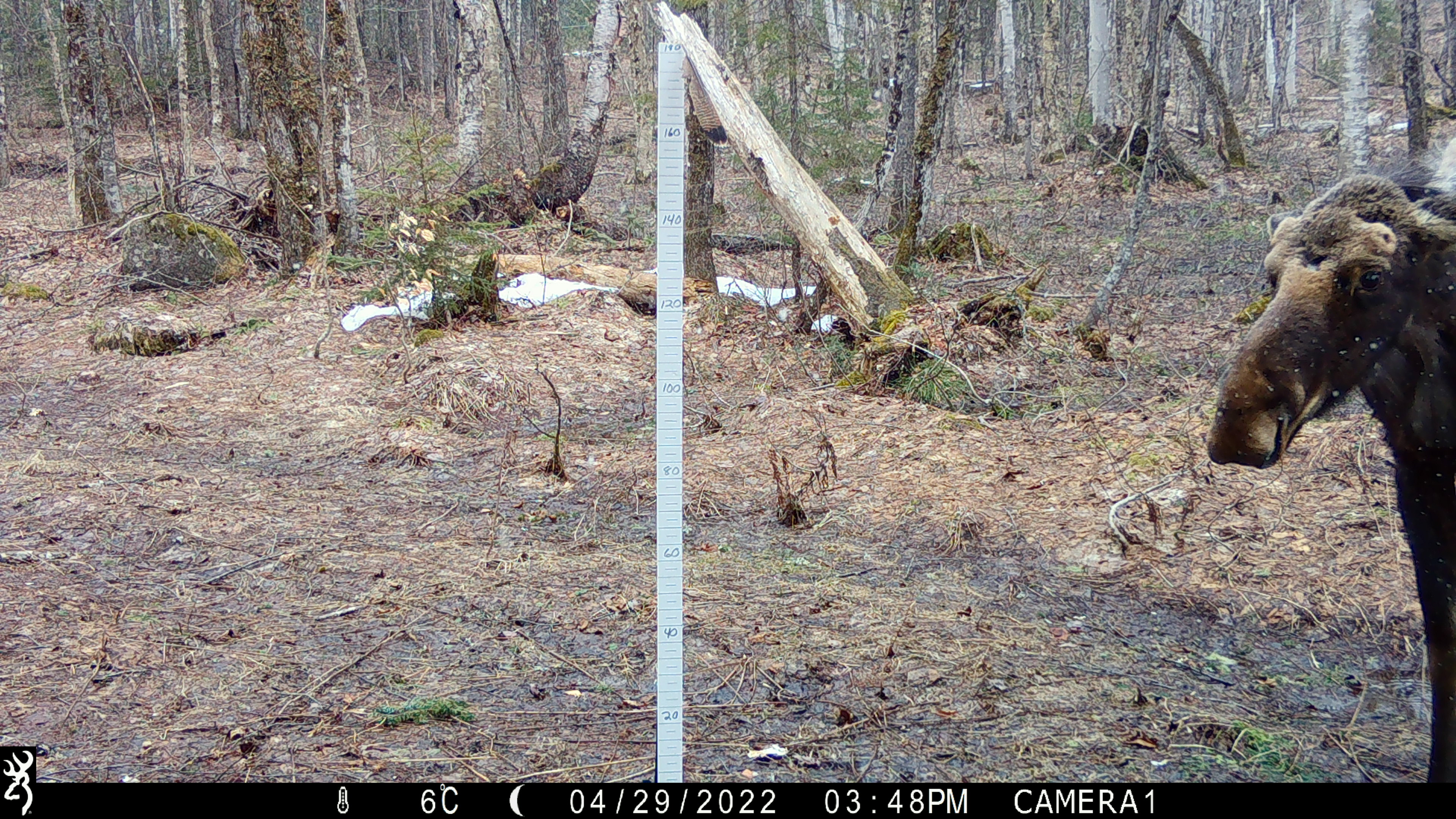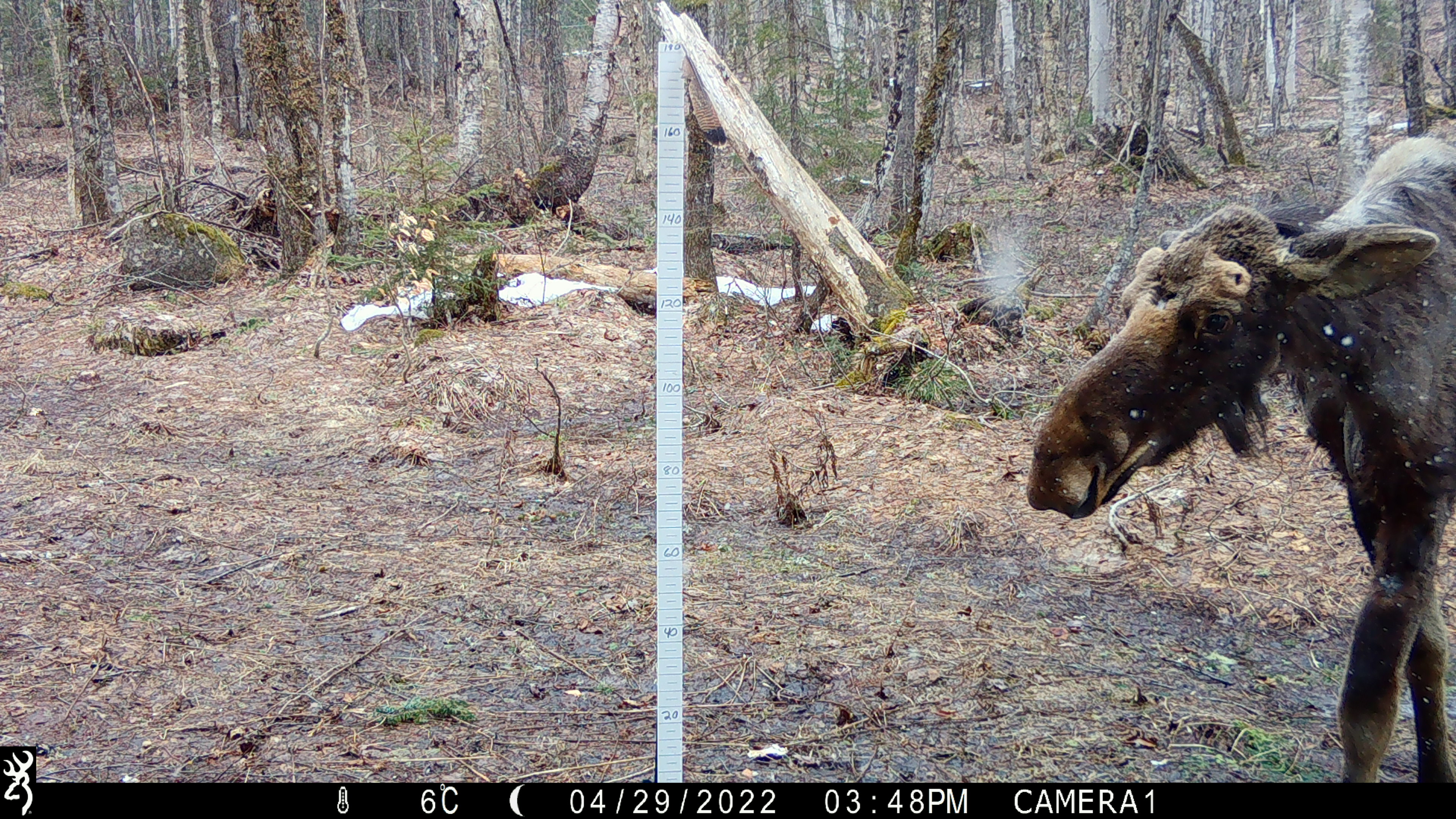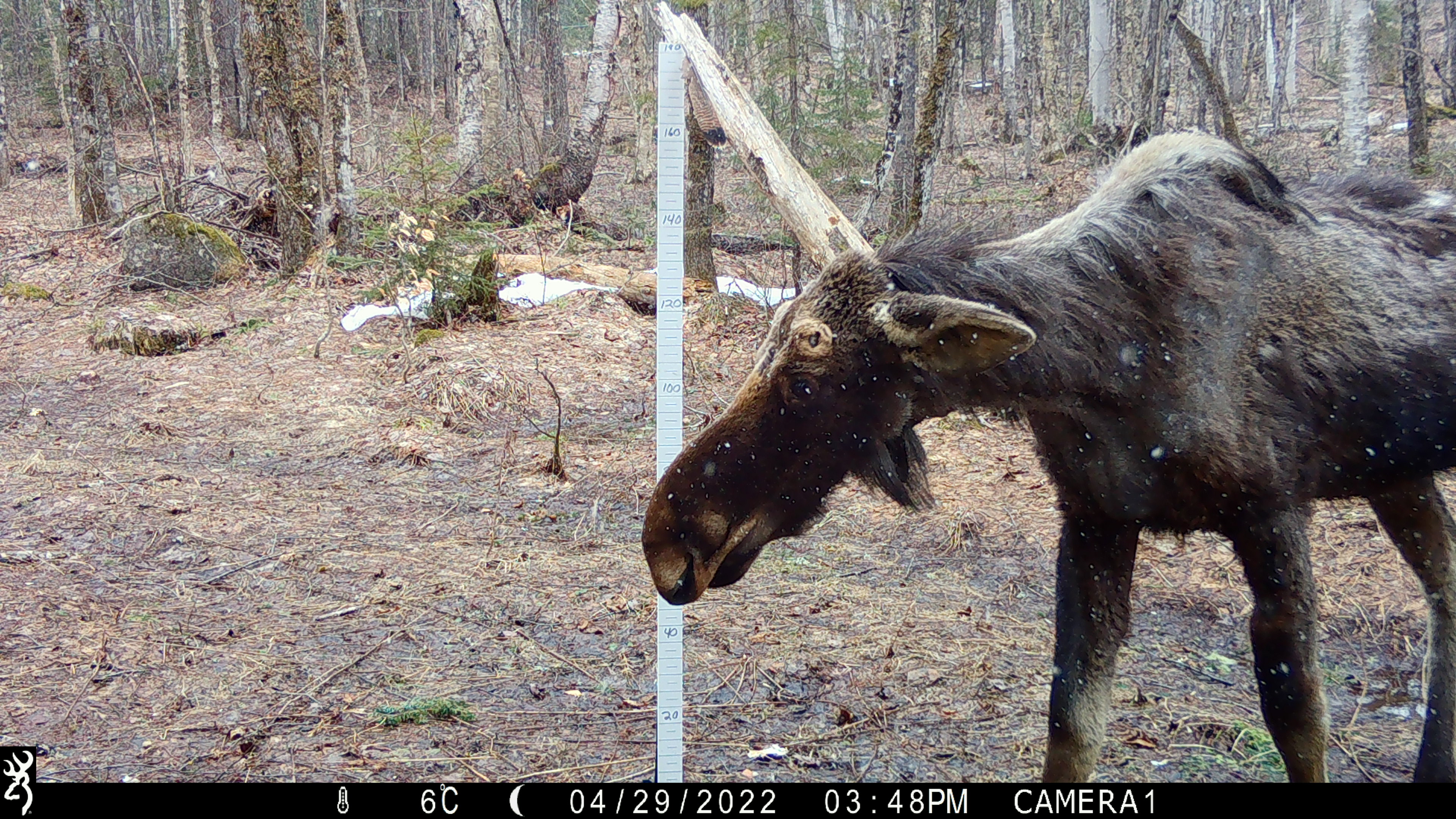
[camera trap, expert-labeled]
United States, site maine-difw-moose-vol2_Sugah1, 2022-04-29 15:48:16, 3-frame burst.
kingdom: Animalia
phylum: Chordata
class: Mammalia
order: Artiodactyla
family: Cervidae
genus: Alces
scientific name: Alces alces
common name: moose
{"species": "moose (Alces alces)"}